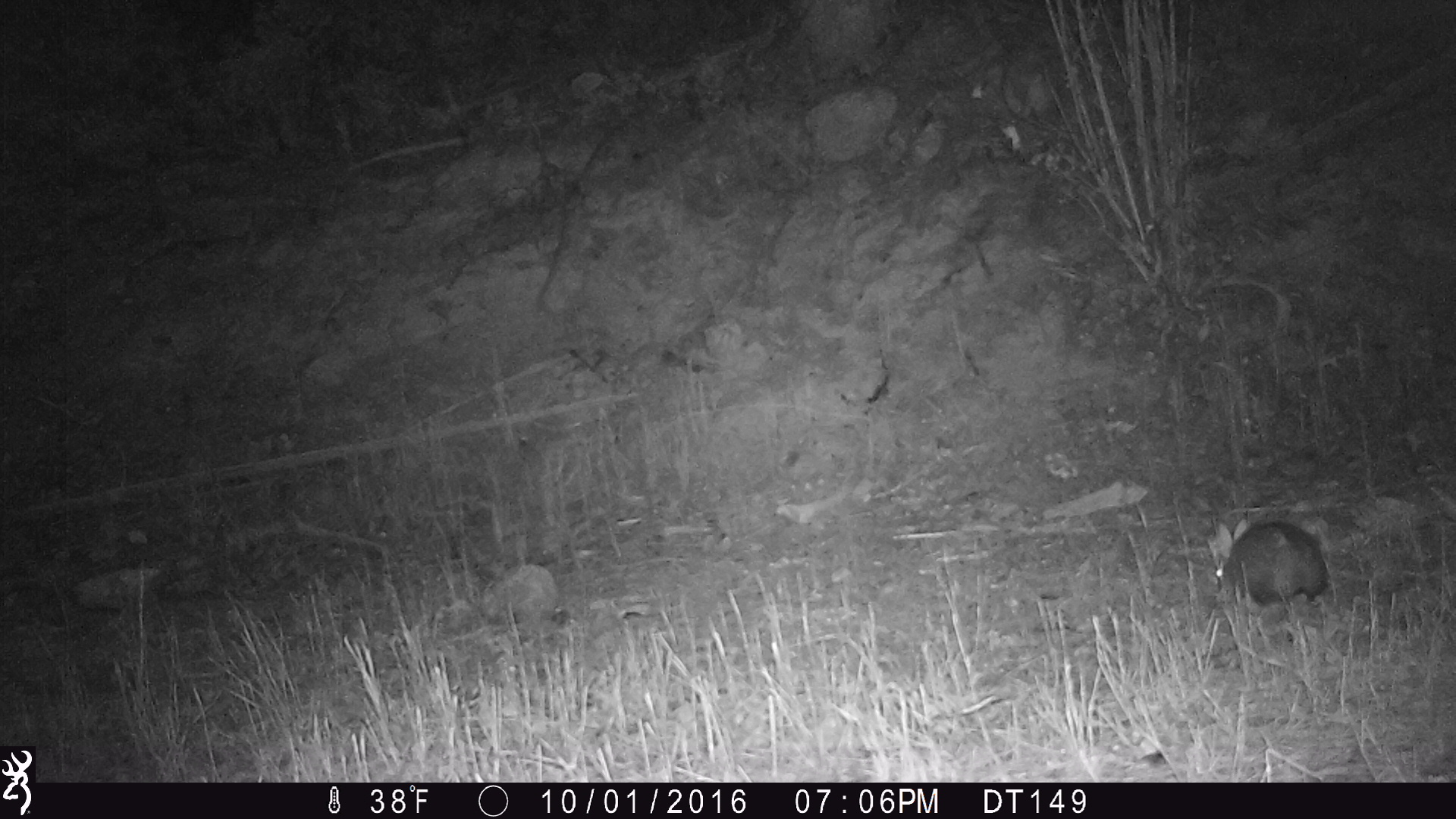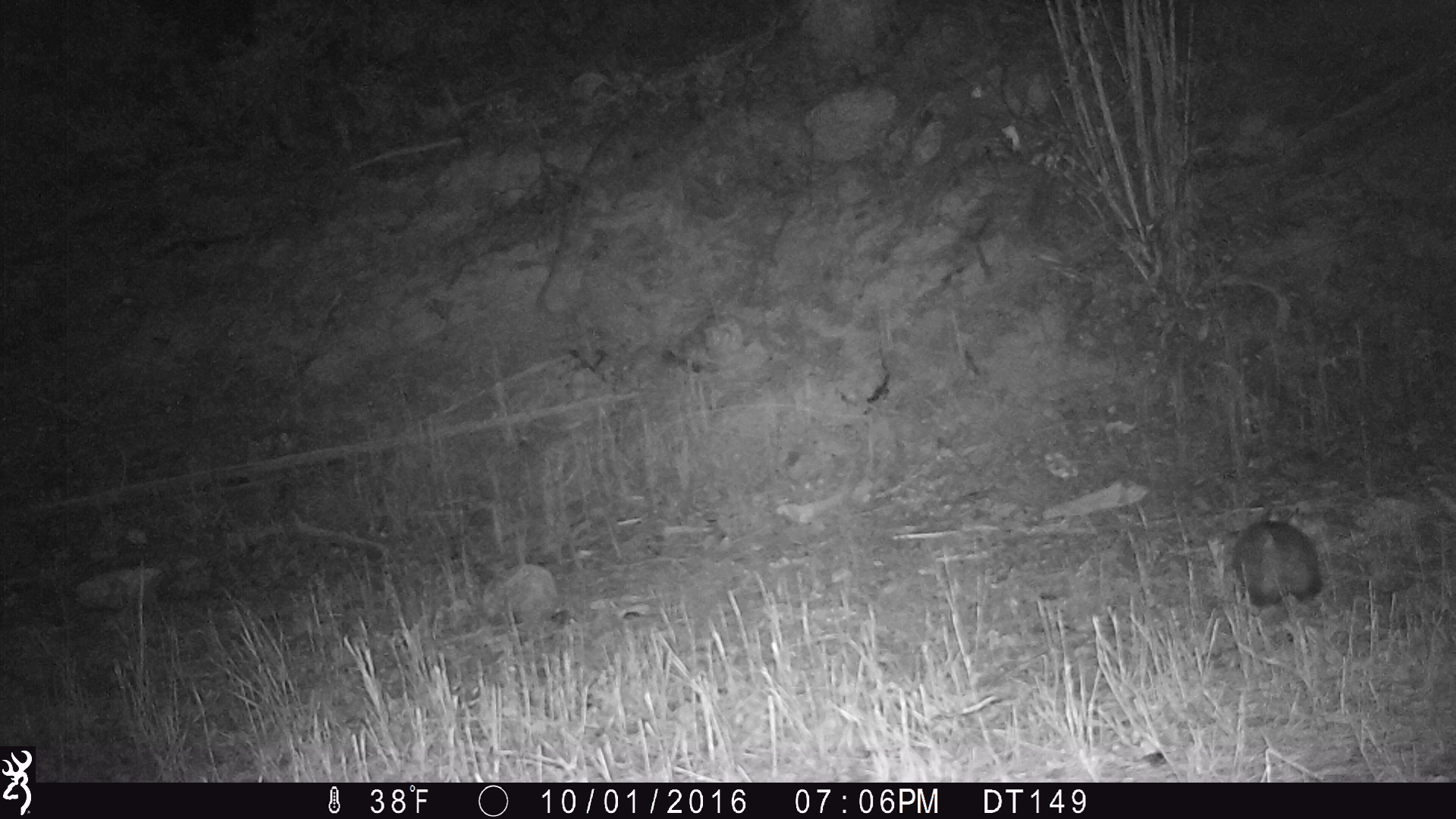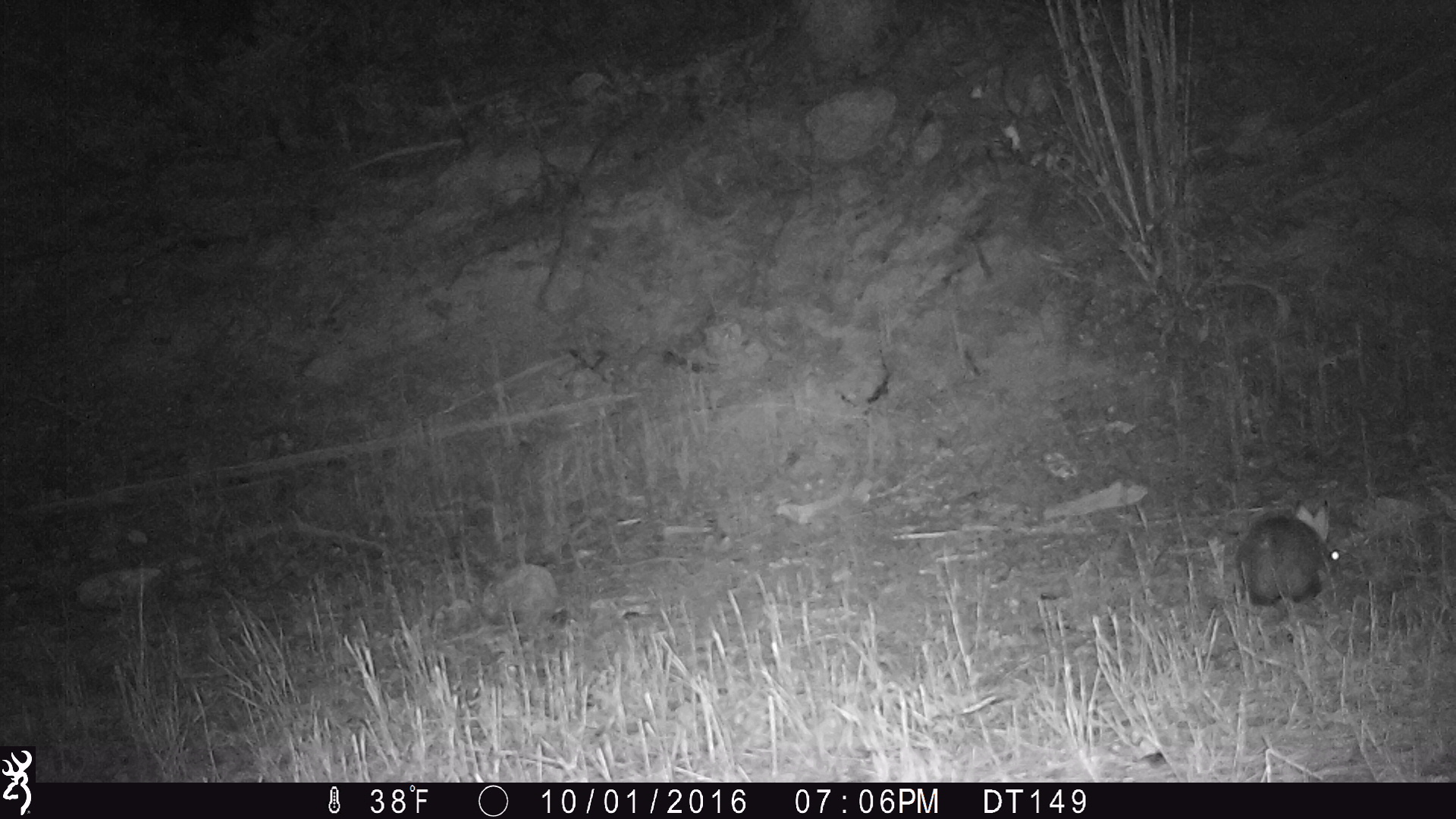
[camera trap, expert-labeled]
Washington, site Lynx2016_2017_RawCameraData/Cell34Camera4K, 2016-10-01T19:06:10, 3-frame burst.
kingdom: Animalia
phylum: Chordata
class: Mammalia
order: Lagomorpha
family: Leporidae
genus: Lepus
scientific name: Lepus americanus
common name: snowshoe hare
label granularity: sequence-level